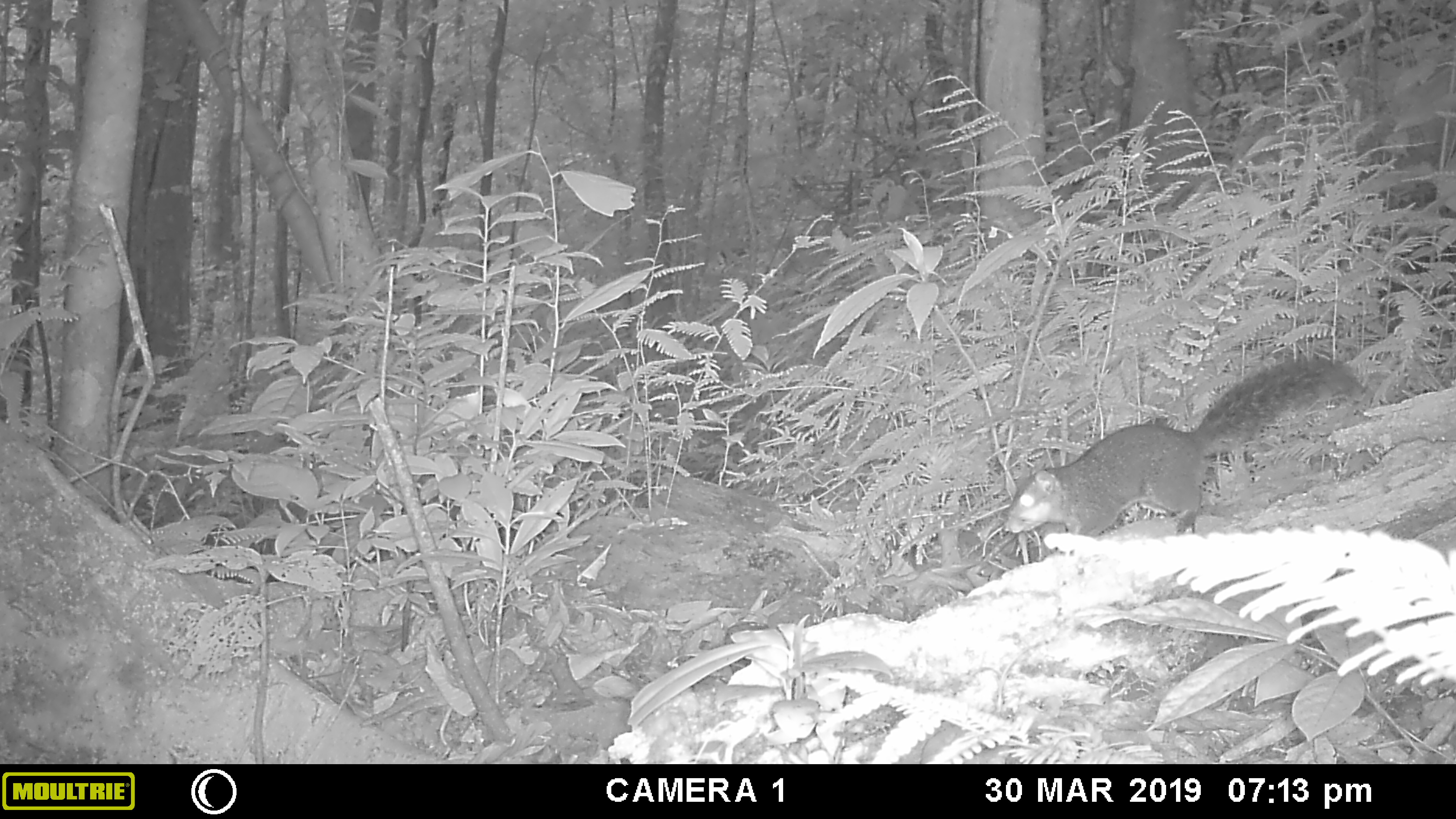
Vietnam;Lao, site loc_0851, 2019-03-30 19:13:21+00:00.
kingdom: Animalia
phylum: Chordata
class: Mammalia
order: Rodentia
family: Sciuridae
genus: Dremomys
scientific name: Dremomys rufigenis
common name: red-cheeked squirrel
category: red cheeked squirrel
Red cheeked squirrel (red-cheeked squirrel) (Dremomys rufigenis). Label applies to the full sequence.